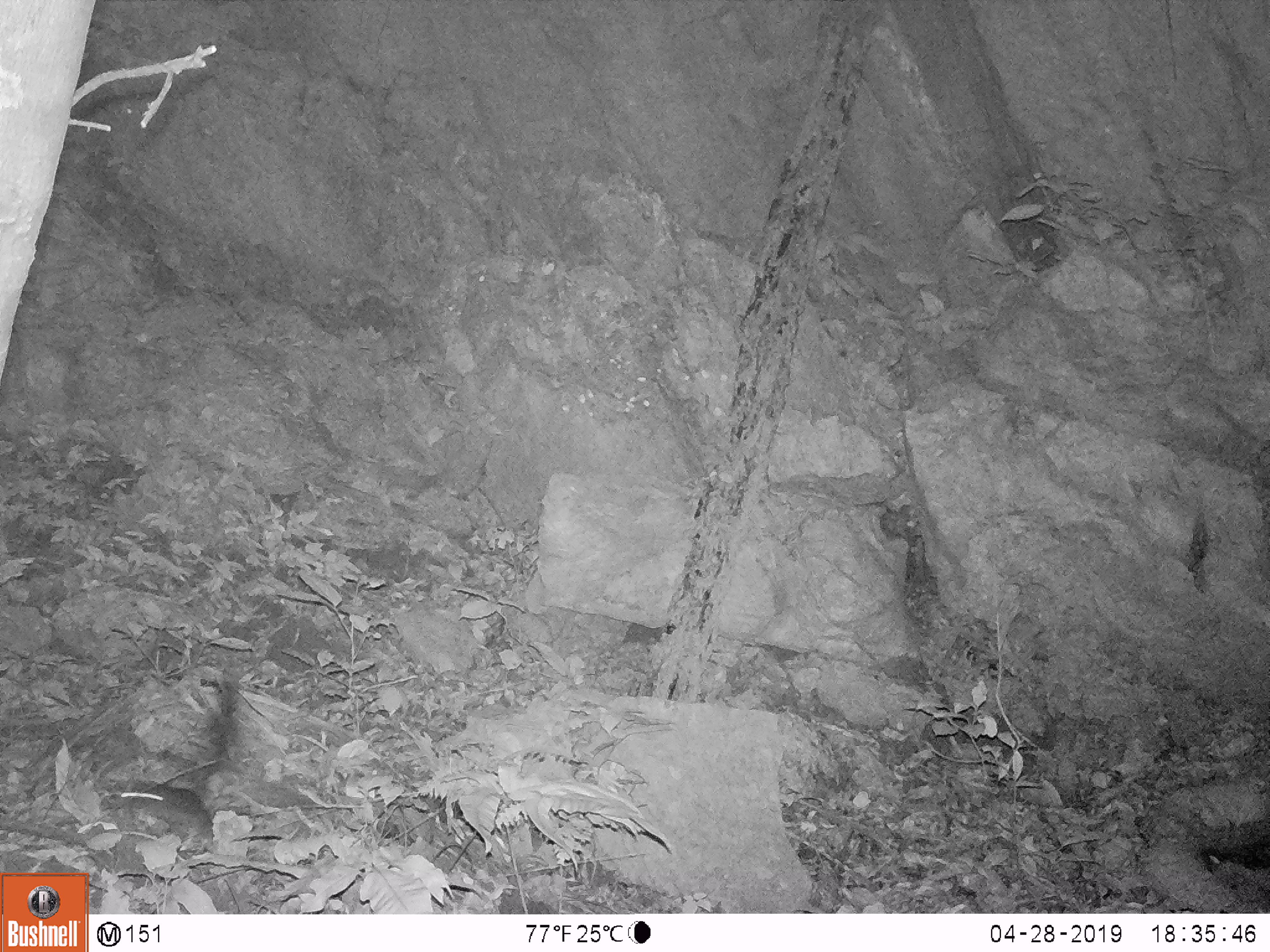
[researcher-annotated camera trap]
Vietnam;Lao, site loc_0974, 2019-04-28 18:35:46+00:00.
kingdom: Animalia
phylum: Chordata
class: Mammalia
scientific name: Mammalia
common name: mammal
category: unidentified small mammal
Unidentified small mammal (mammal) (Mammalia). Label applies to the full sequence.